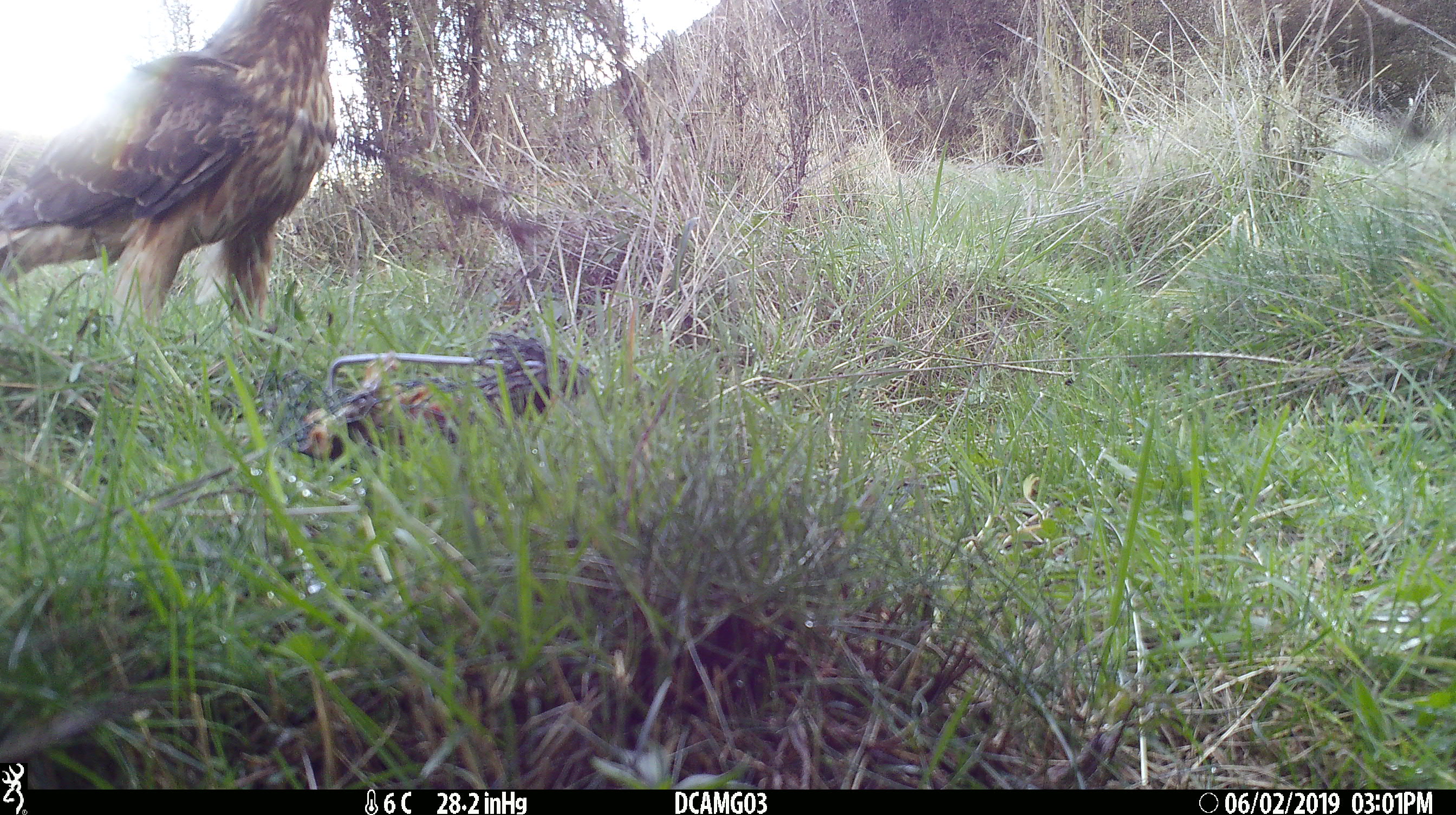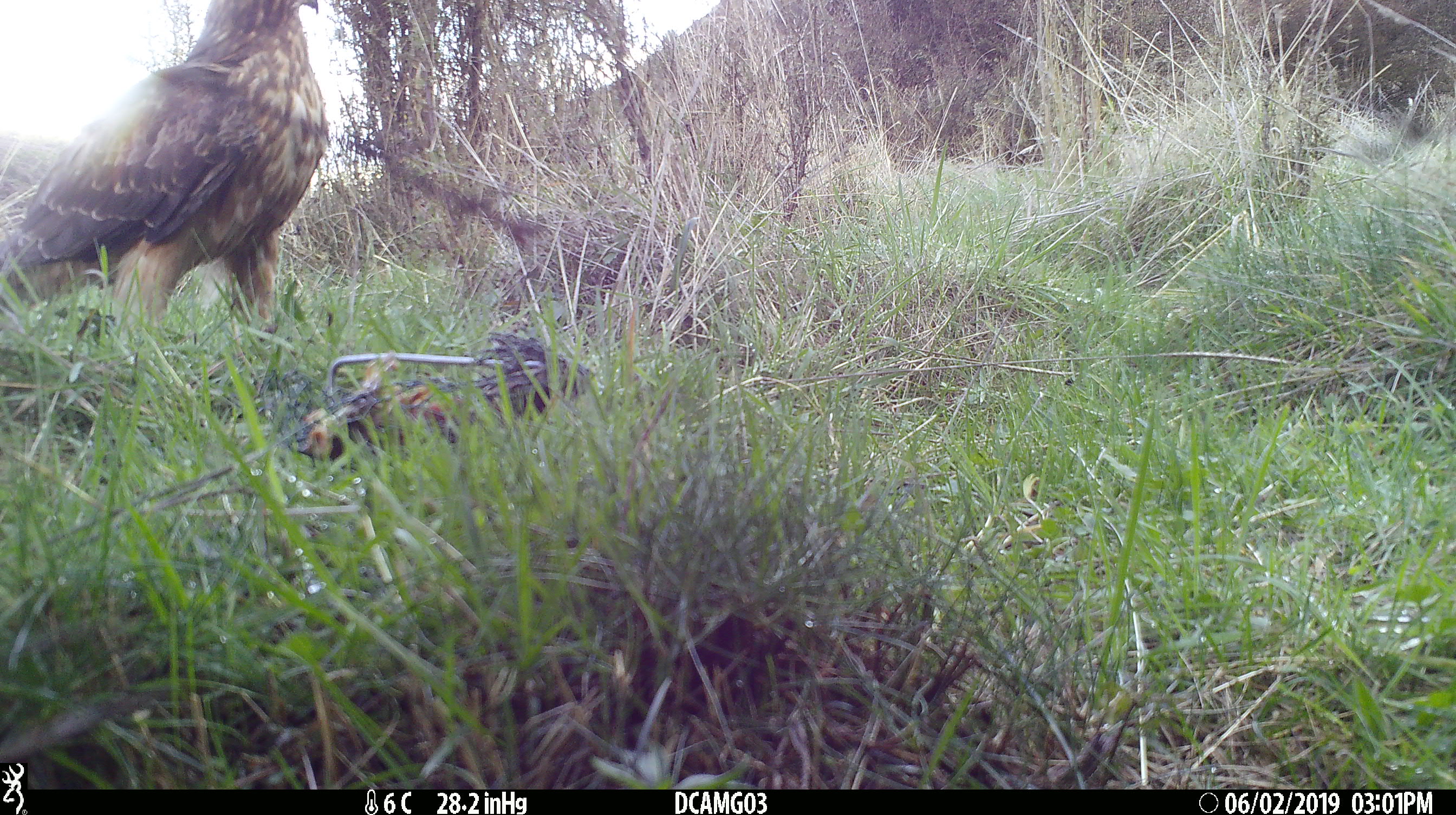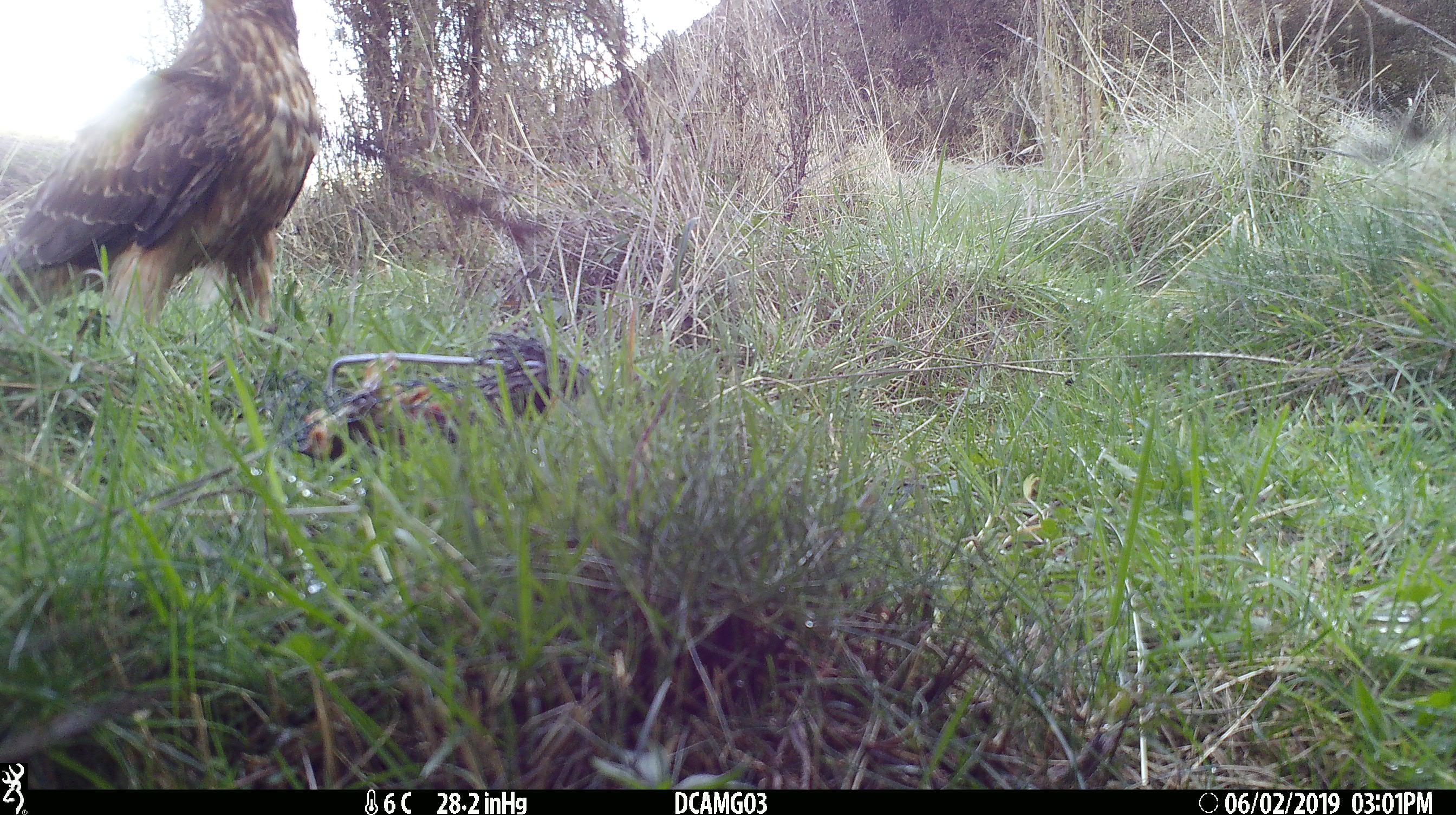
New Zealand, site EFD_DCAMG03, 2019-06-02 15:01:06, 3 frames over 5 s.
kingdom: Animalia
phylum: Chordata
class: Aves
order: Accipitriformes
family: Accipitridae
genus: Circus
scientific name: Circus approximans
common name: swamp harrier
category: harrier